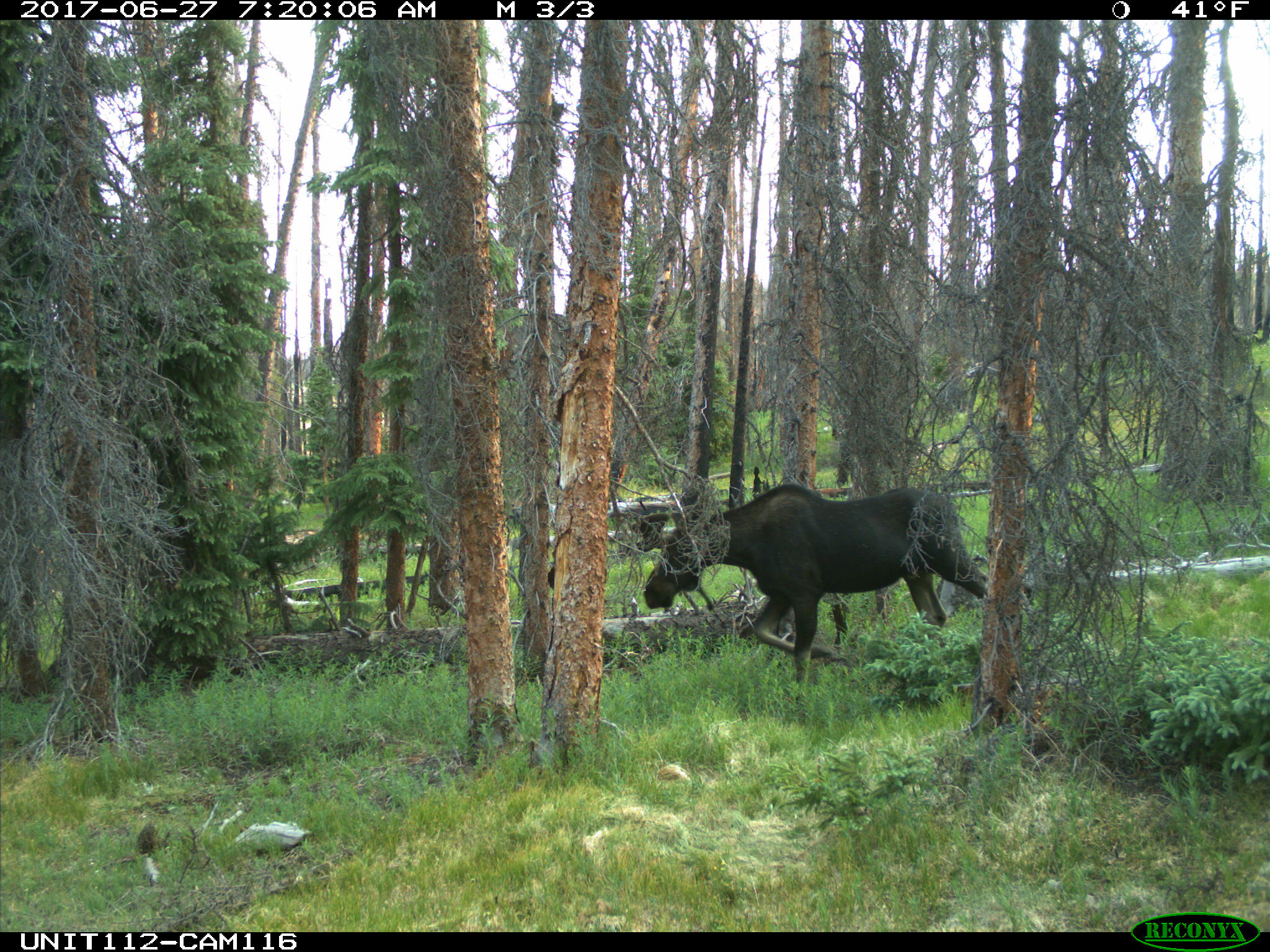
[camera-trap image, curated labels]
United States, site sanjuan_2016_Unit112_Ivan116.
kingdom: Animalia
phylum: Chordata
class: Mammalia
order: Artiodactyla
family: Cervidae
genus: Alces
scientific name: Alces alces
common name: moose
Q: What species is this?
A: Alces alces (moose).